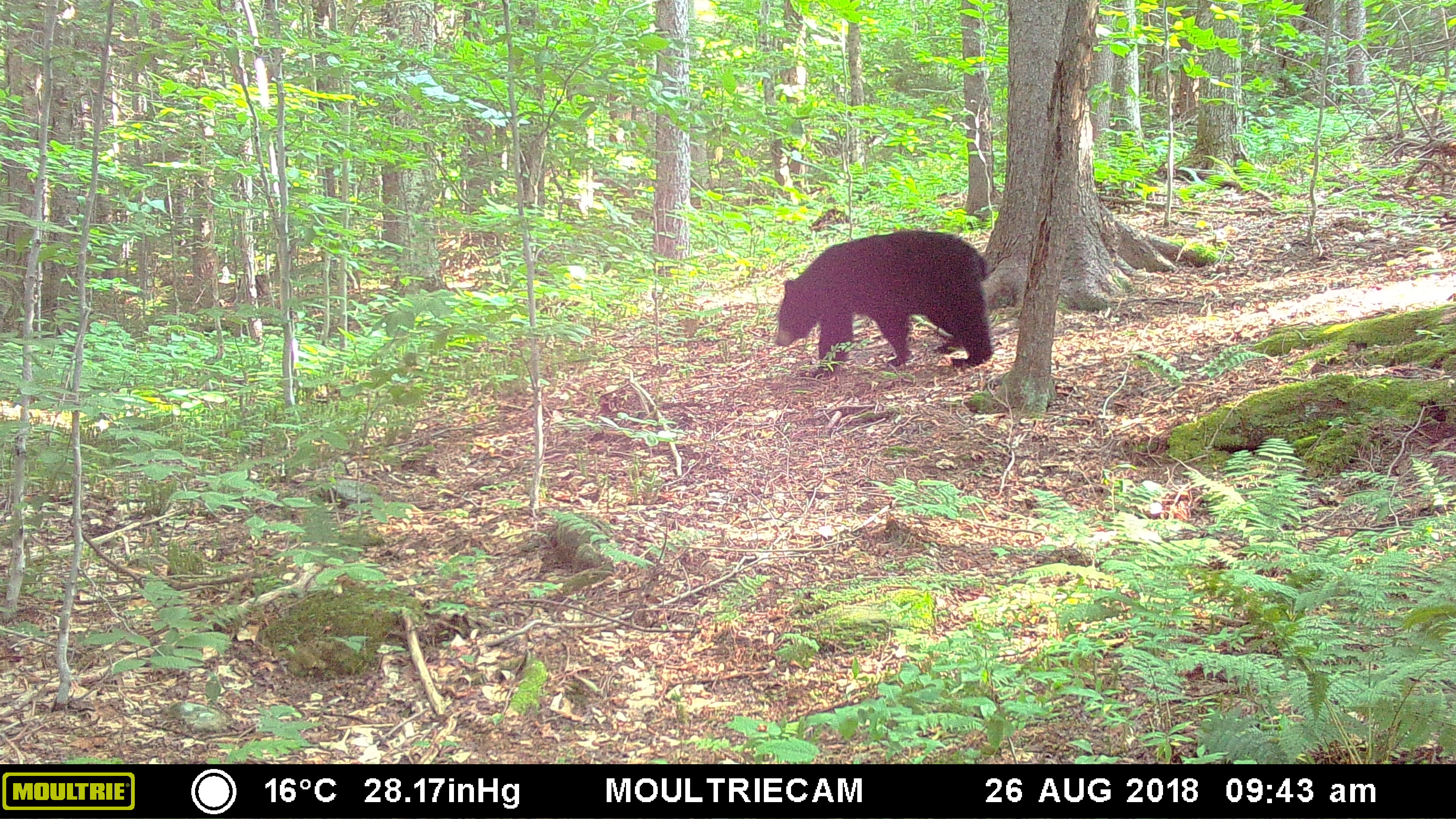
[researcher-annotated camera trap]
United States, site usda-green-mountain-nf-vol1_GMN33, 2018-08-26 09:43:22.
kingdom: Animalia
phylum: Chordata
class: Mammalia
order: Carnivora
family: Ursidae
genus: Ursus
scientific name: Ursus americanus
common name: black bear